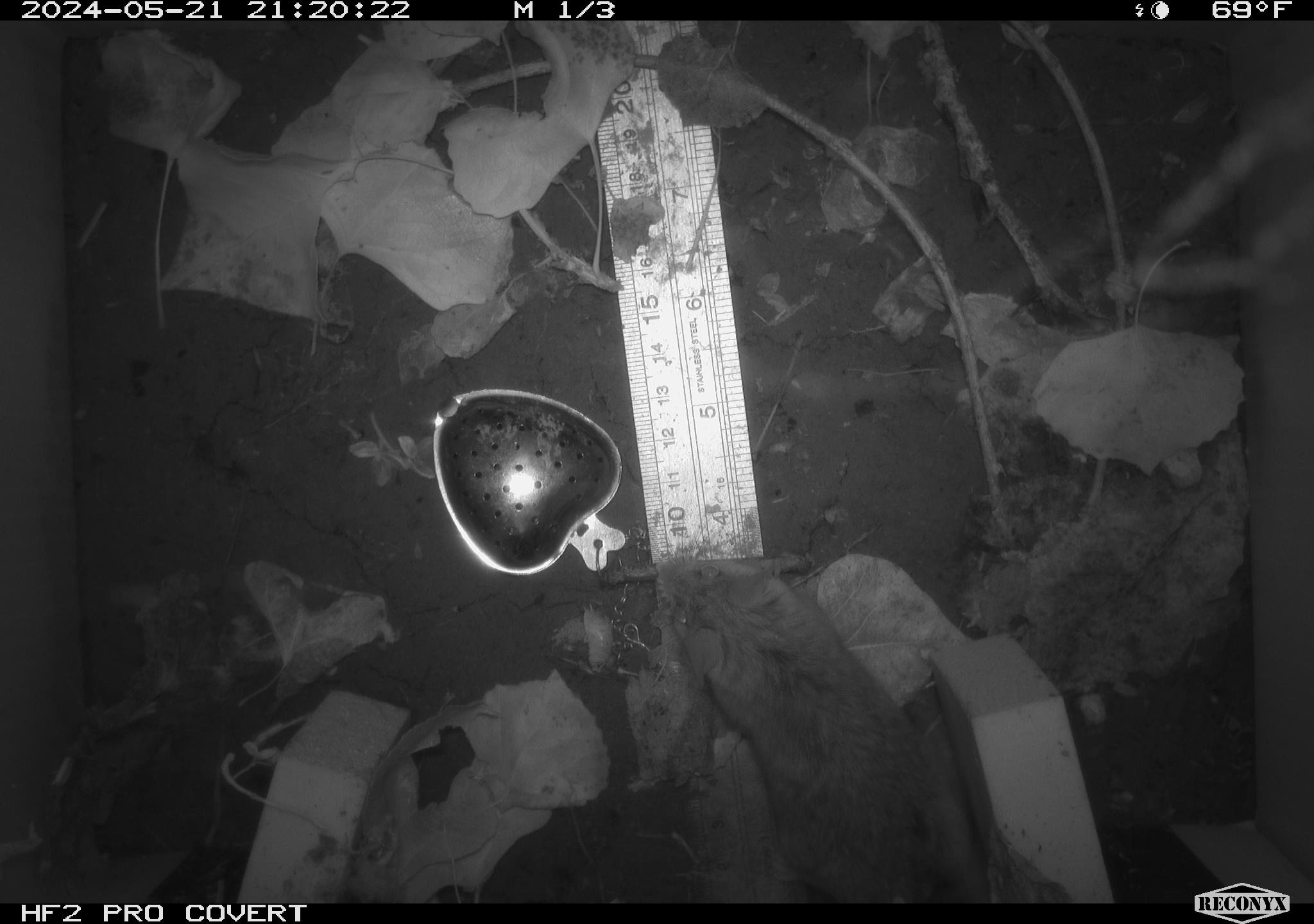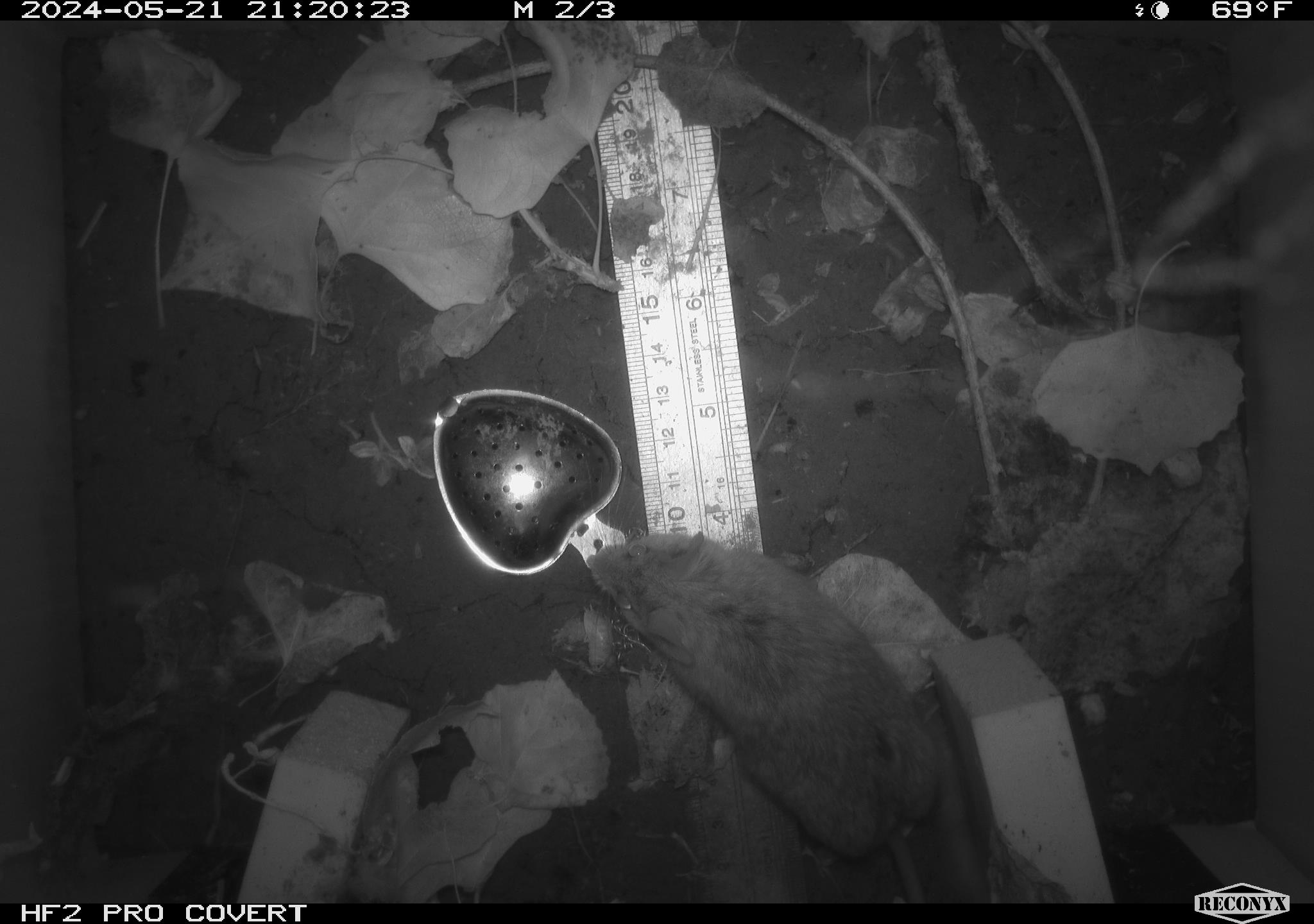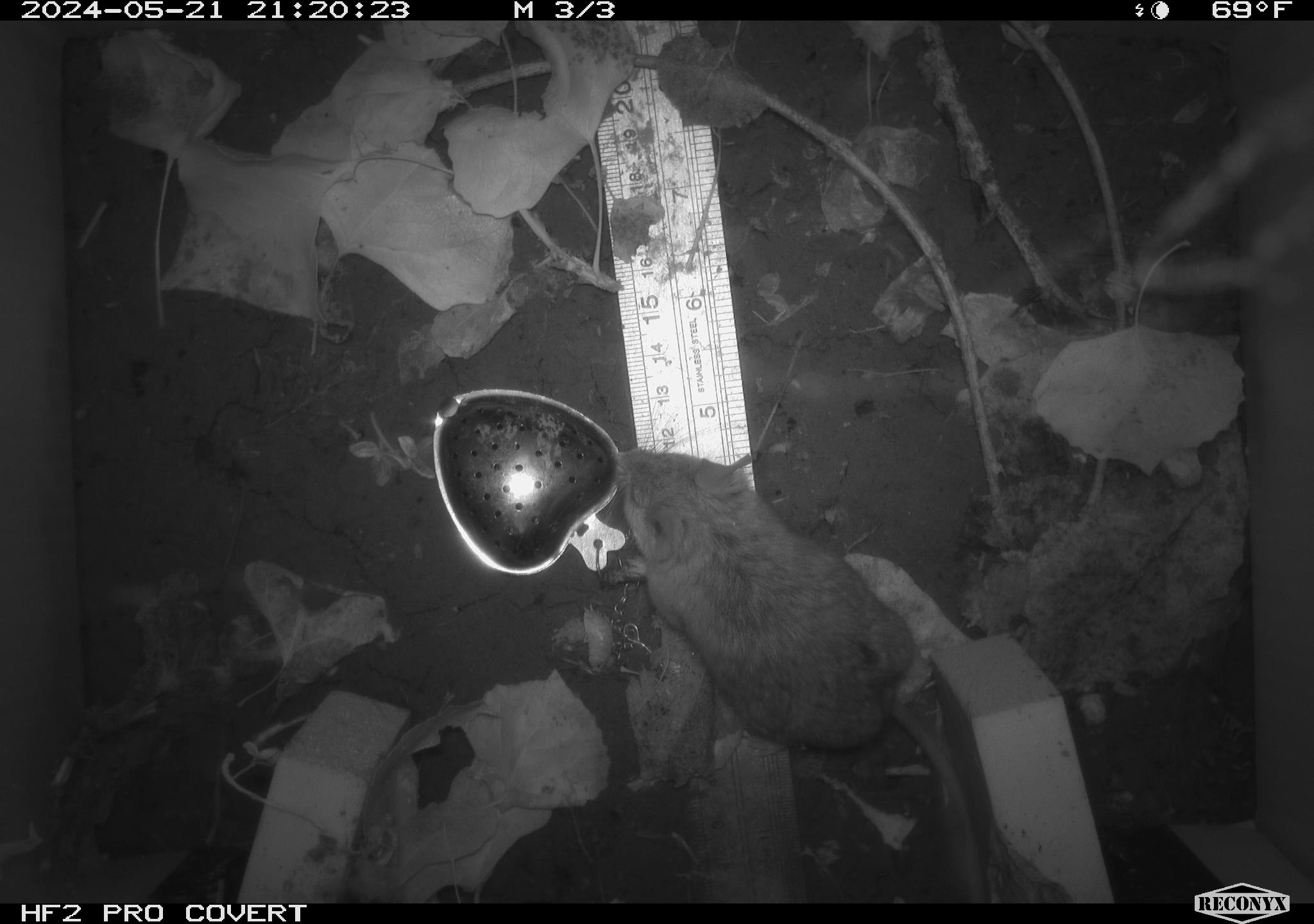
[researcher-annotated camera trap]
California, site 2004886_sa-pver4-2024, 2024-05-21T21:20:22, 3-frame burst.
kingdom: Animalia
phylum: Chordata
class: Mammalia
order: Rodentia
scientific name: Rodentia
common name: mouse species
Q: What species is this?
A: Mouse species (Rodentia).